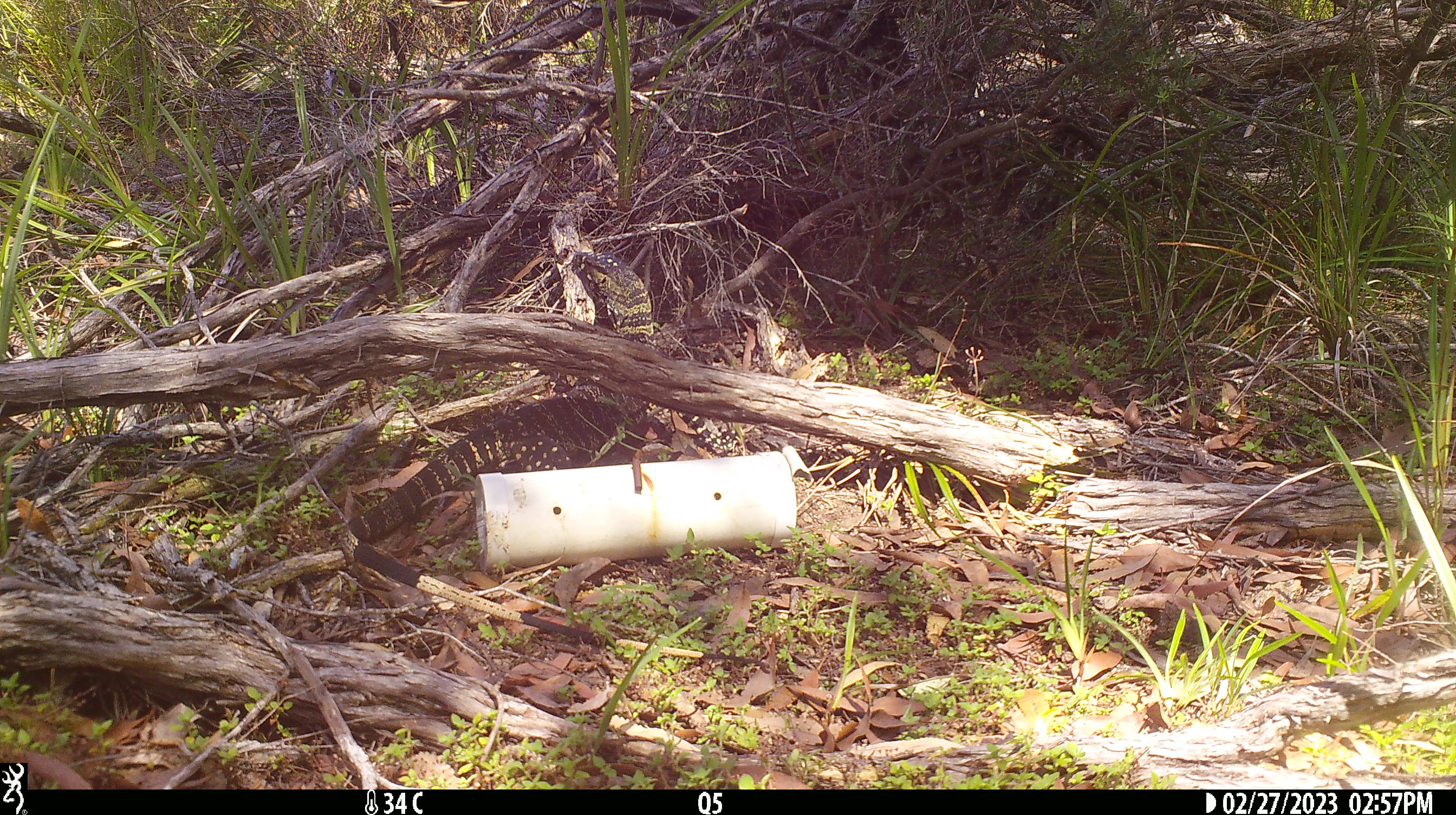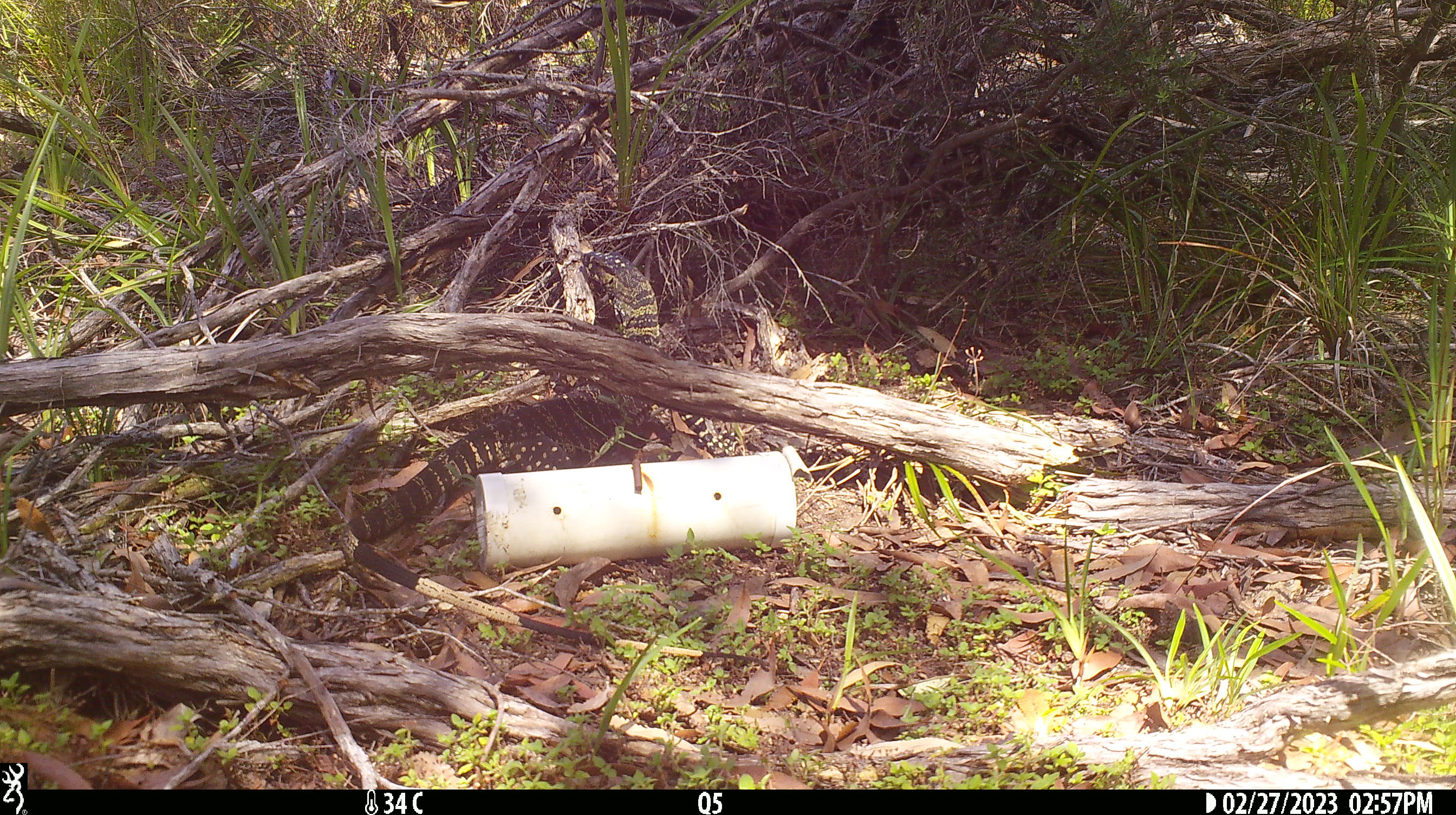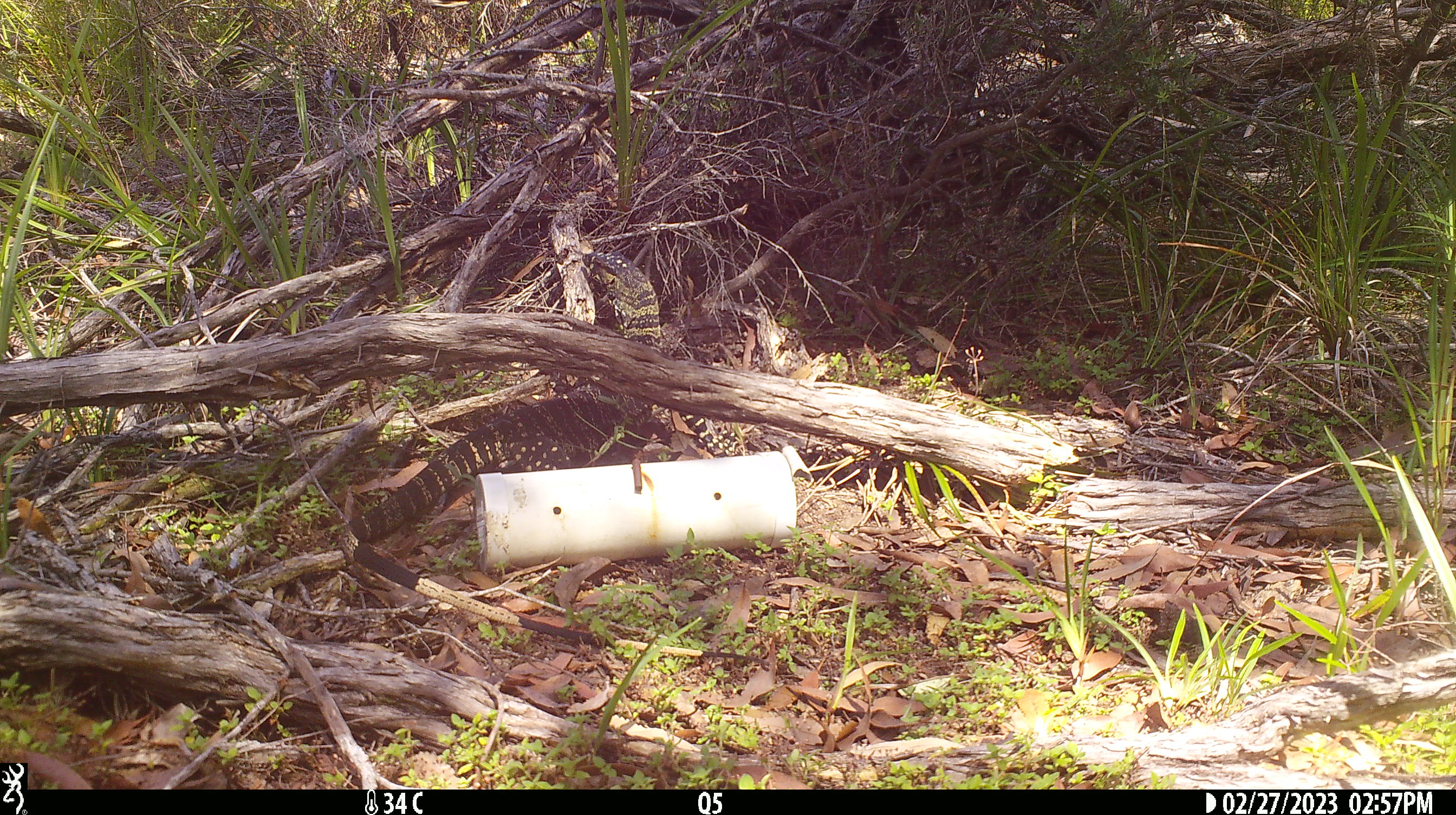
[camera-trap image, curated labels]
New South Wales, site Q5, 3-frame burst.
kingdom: Animalia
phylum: Chordata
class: Reptilia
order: Squamata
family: Varanidae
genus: Varanus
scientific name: Varanus varius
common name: lace monitor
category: goanna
Goanna (lace monitor) (Varanus varius).